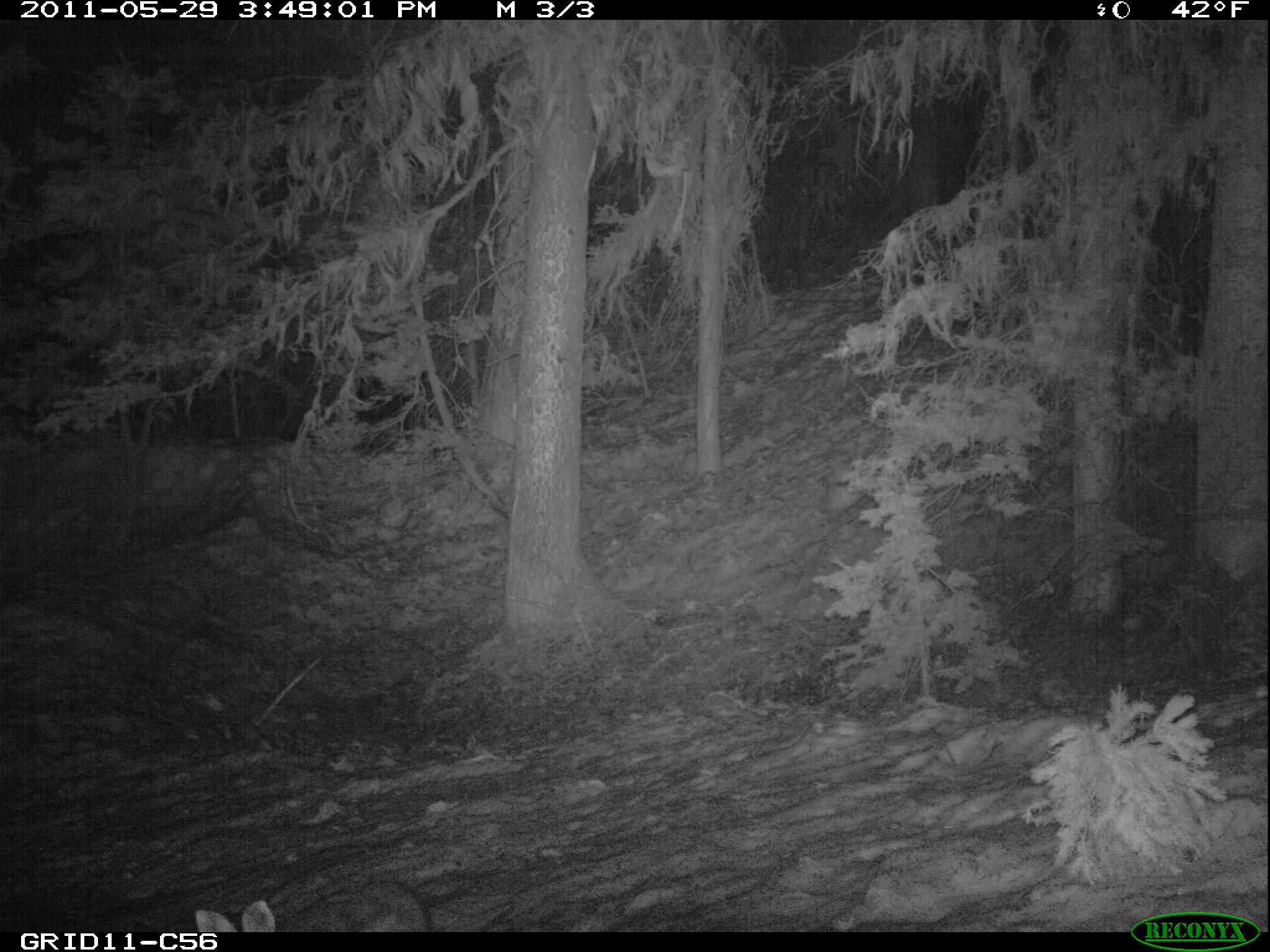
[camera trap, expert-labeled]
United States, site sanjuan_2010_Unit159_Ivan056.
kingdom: Animalia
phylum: Chordata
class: Mammalia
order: Lagomorpha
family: Leporidae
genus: Lepus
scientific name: Lepus americanus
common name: snowshoe hare